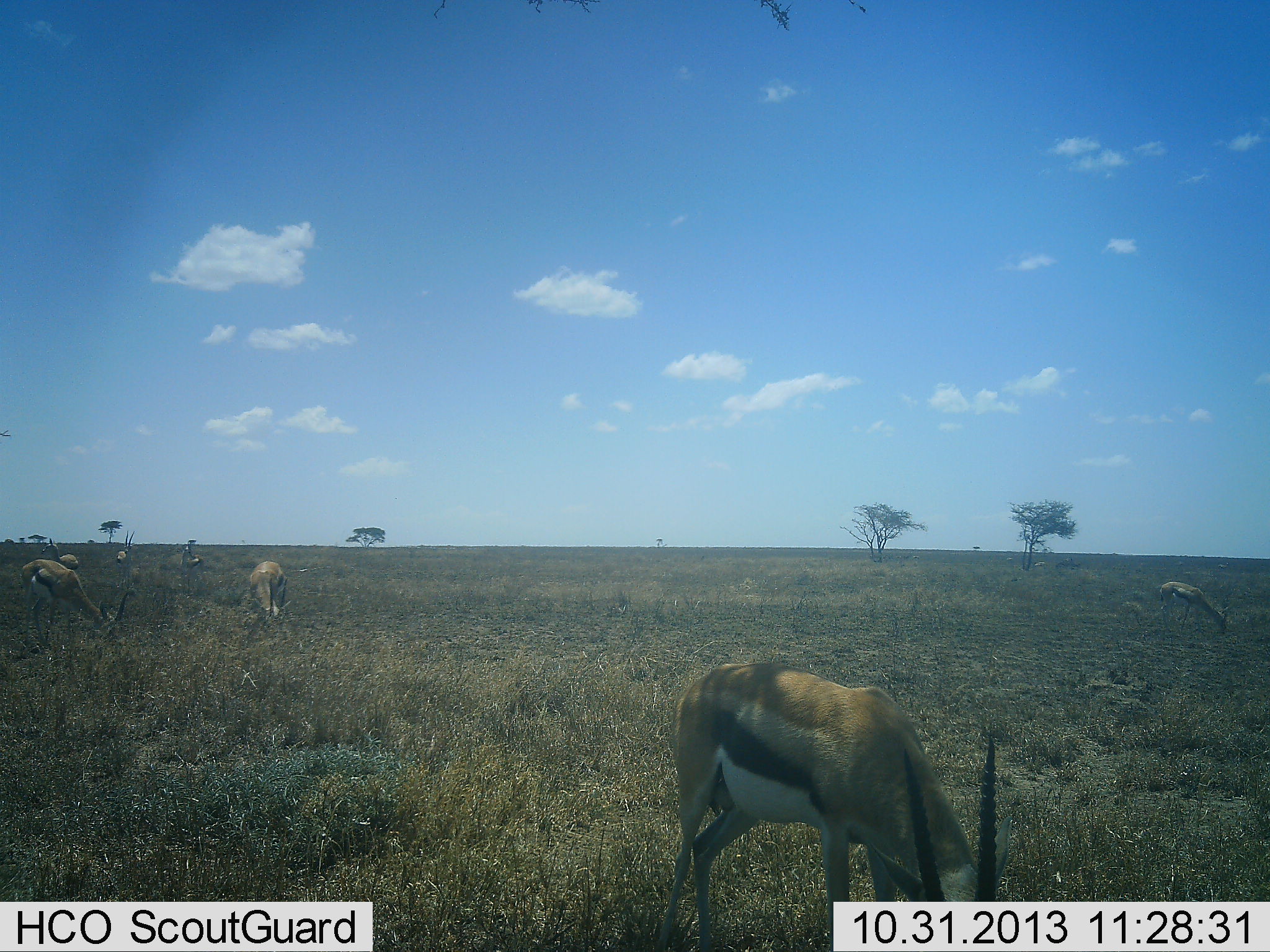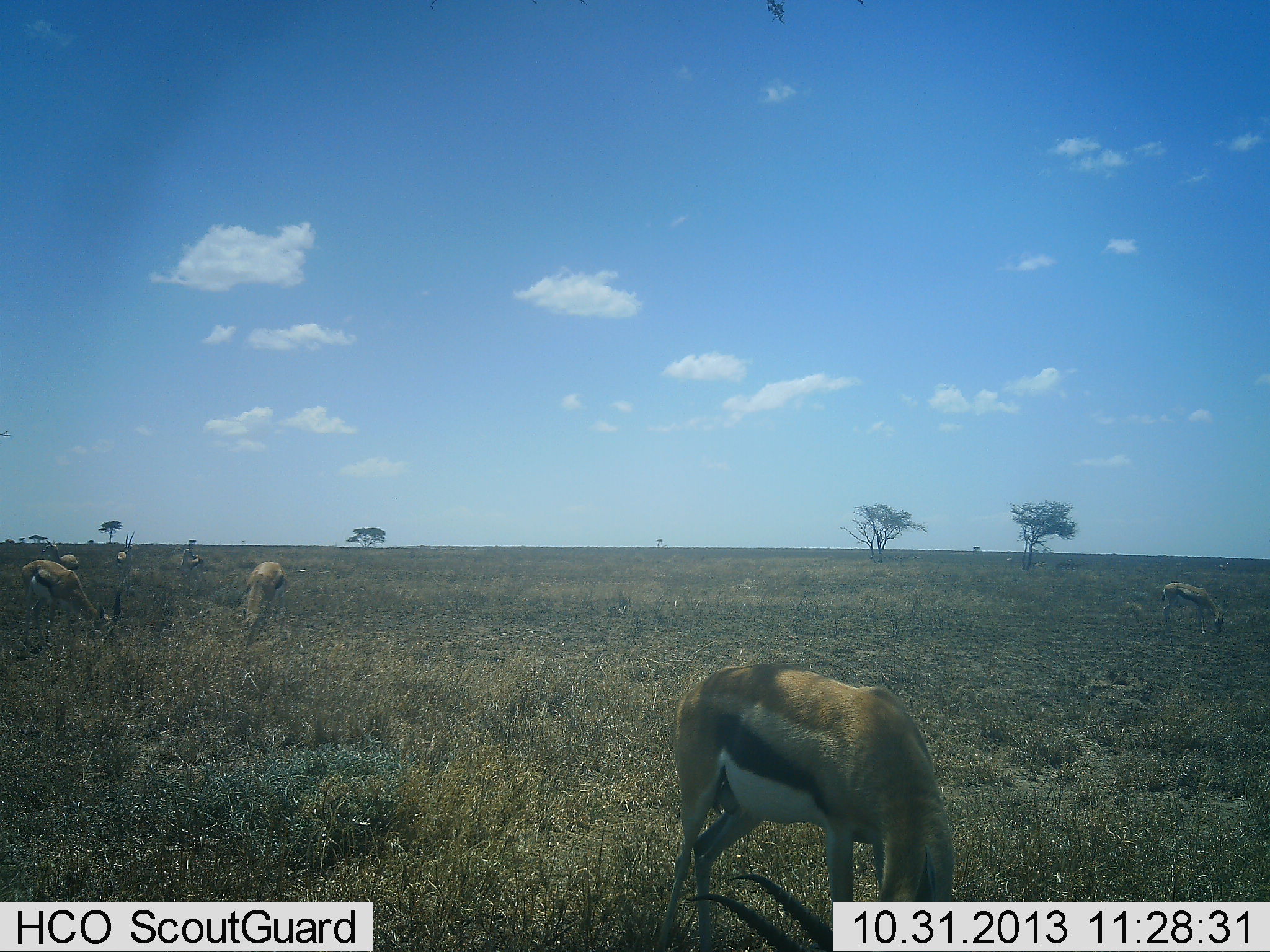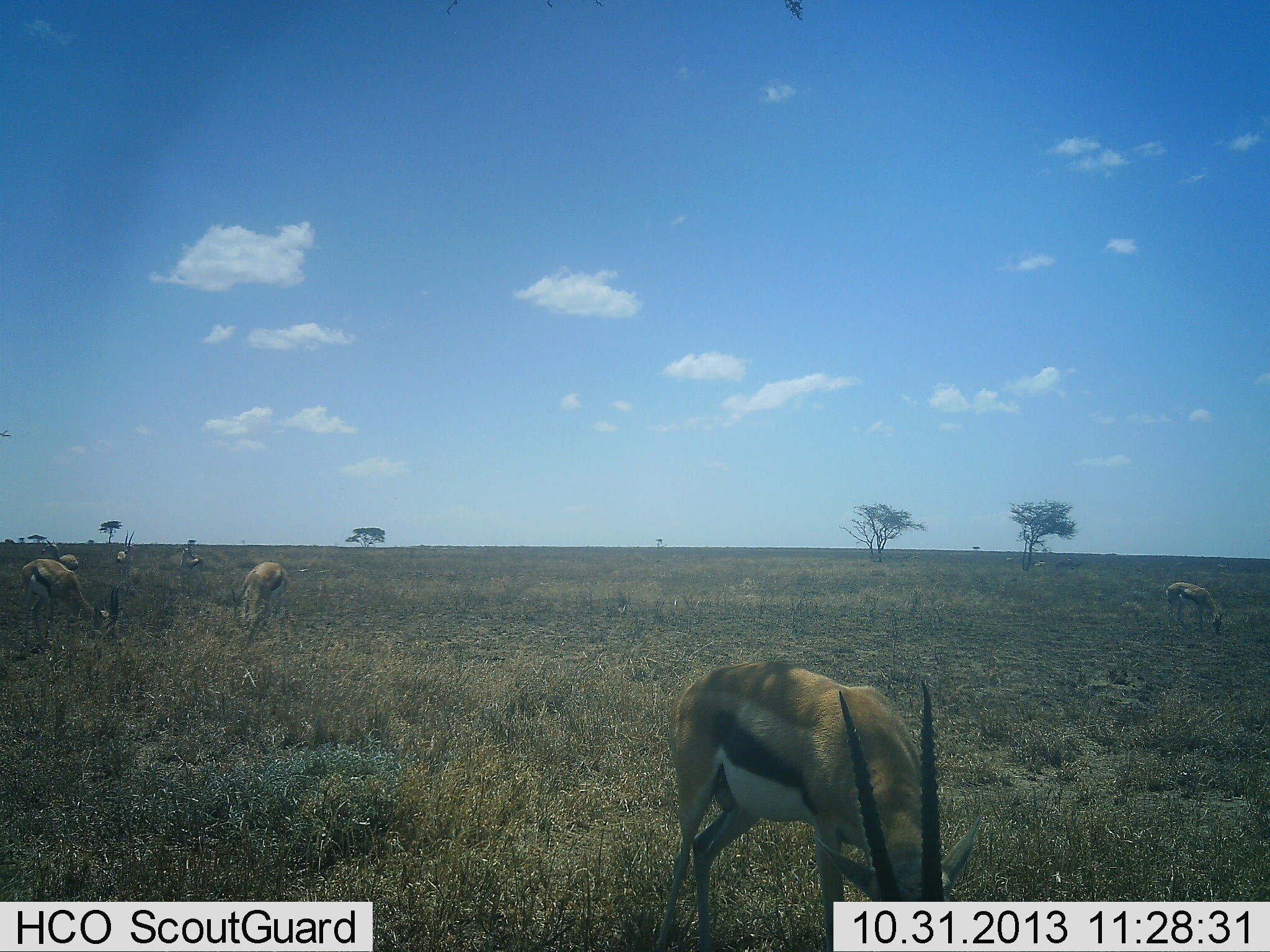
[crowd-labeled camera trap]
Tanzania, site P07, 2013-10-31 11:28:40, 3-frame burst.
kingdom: Animalia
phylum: Chordata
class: Mammalia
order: Artiodactyla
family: Bovidae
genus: Eudorcas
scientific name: Eudorcas thomsonii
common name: thomson's gazelle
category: gazellethomsons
Gazellethomsons (thomson's gazelle) (Eudorcas thomsonii), count 7. Behavior (volunteer vote fractions): standing 26%, resting 0%, moving 5%, interacting 0%. Young present (vote fraction): 0%. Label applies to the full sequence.